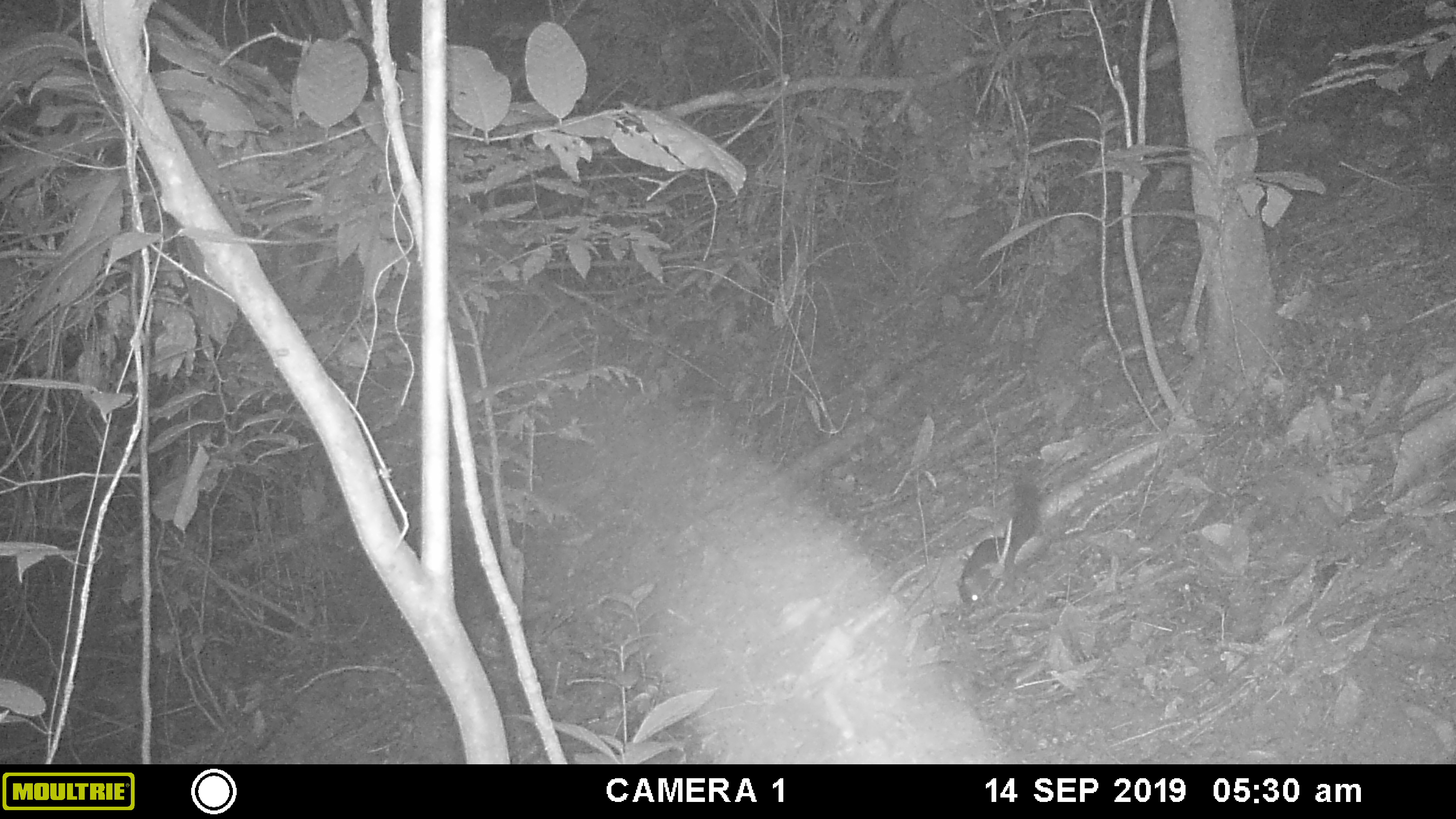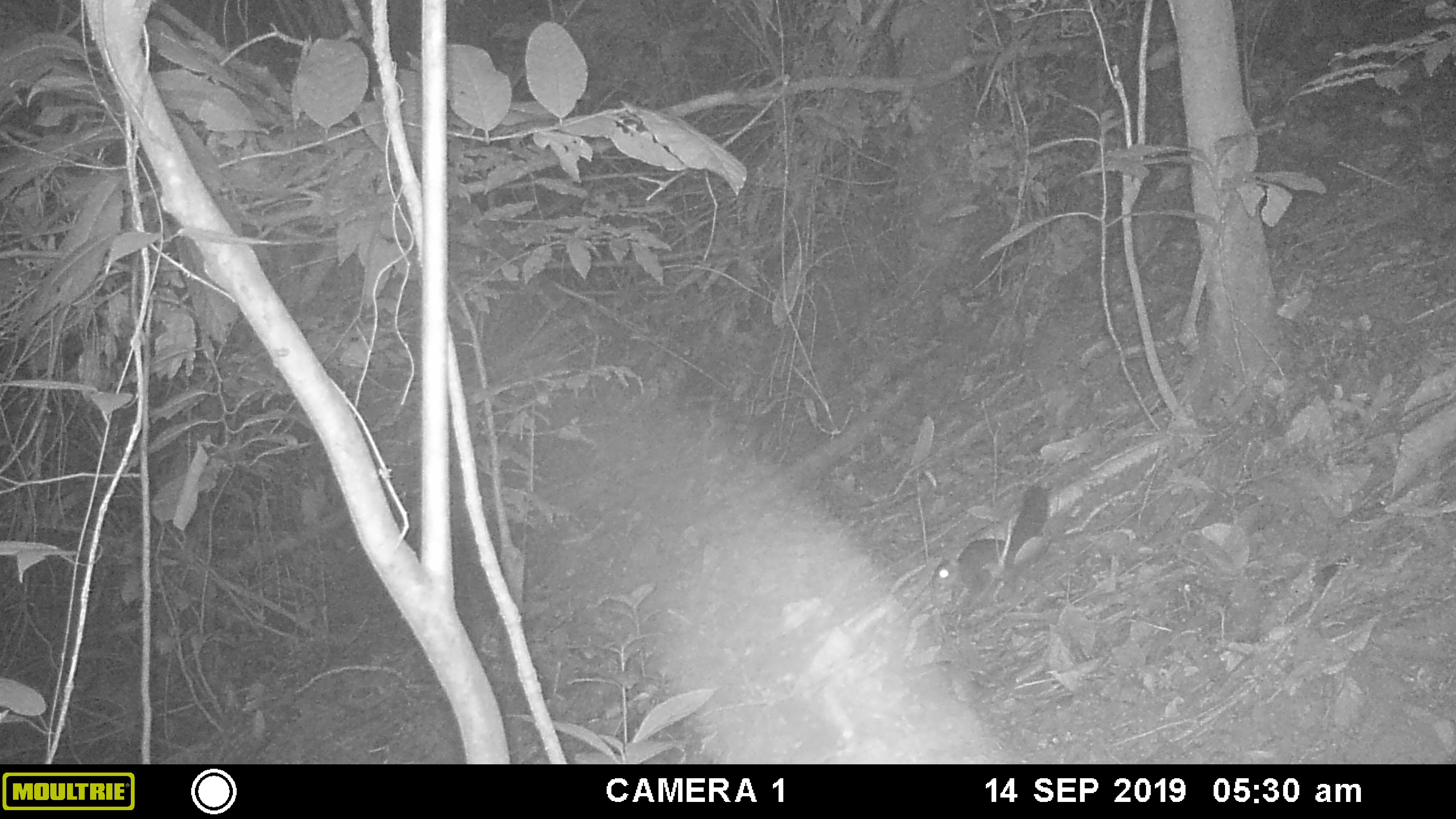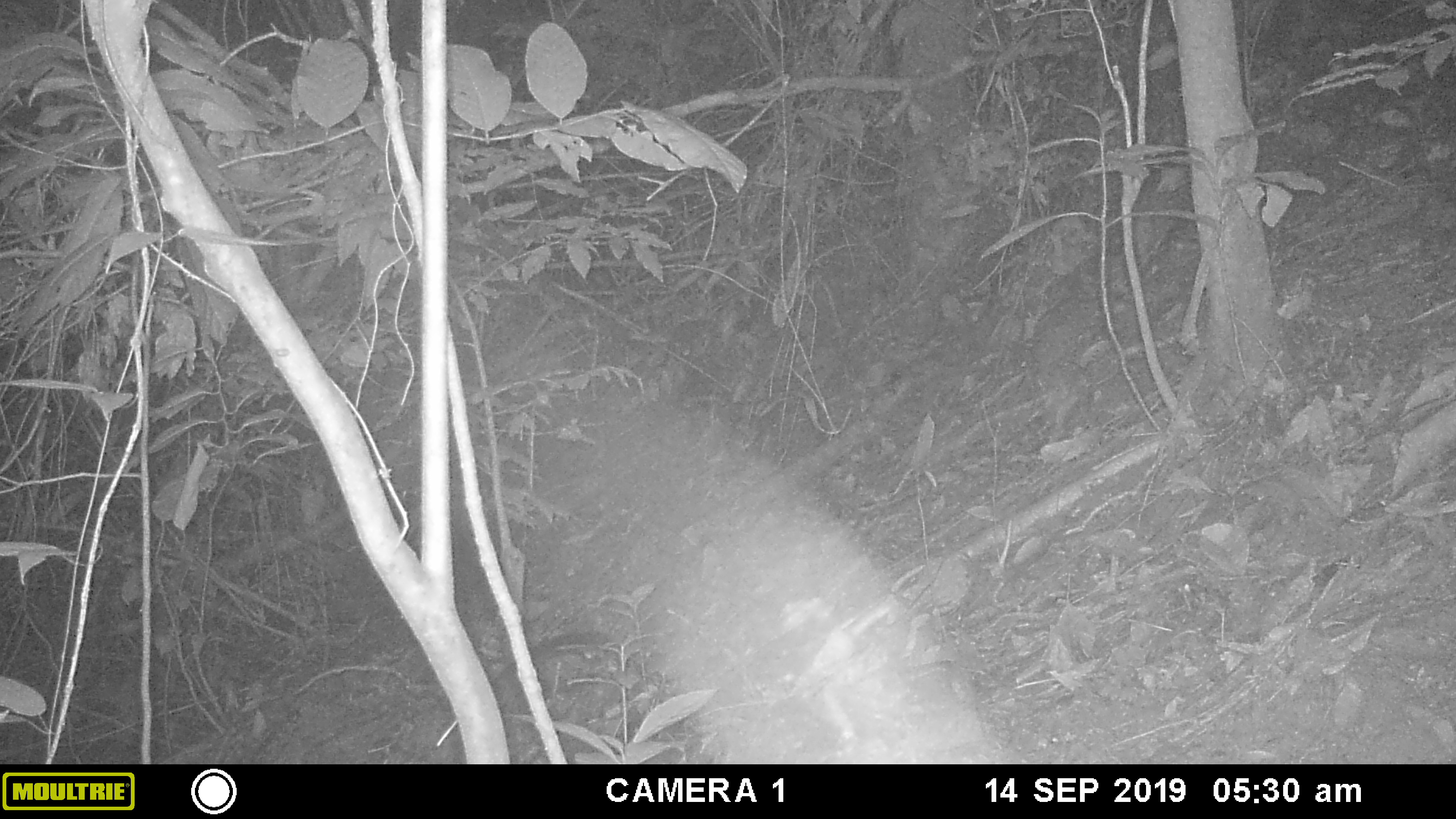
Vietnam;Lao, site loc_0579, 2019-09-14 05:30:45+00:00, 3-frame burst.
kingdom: Animalia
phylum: Chordata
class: Mammalia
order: Rodentia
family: Sciuridae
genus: Dremomys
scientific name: Dremomys rufigenis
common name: red-cheeked squirrel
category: red cheeked squirrel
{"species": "red cheeked squirrel (red-cheeked squirrel) (Dremomys rufigenis)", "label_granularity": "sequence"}